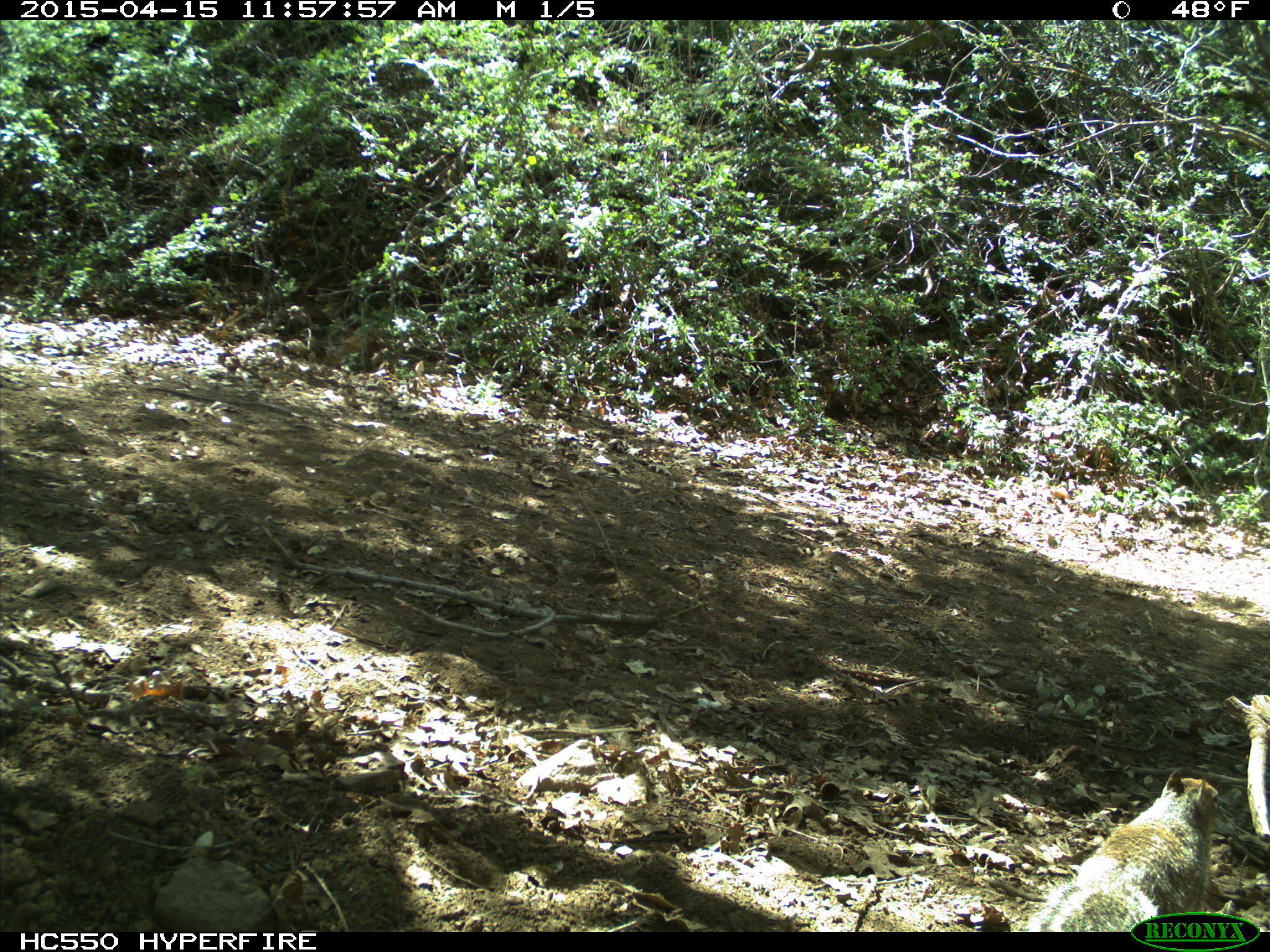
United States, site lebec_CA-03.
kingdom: Animalia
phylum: Chordata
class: Mammalia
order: Rodentia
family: Sciuridae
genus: Otospermophilus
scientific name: Otospermophilus beecheyi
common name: california ground squirrel